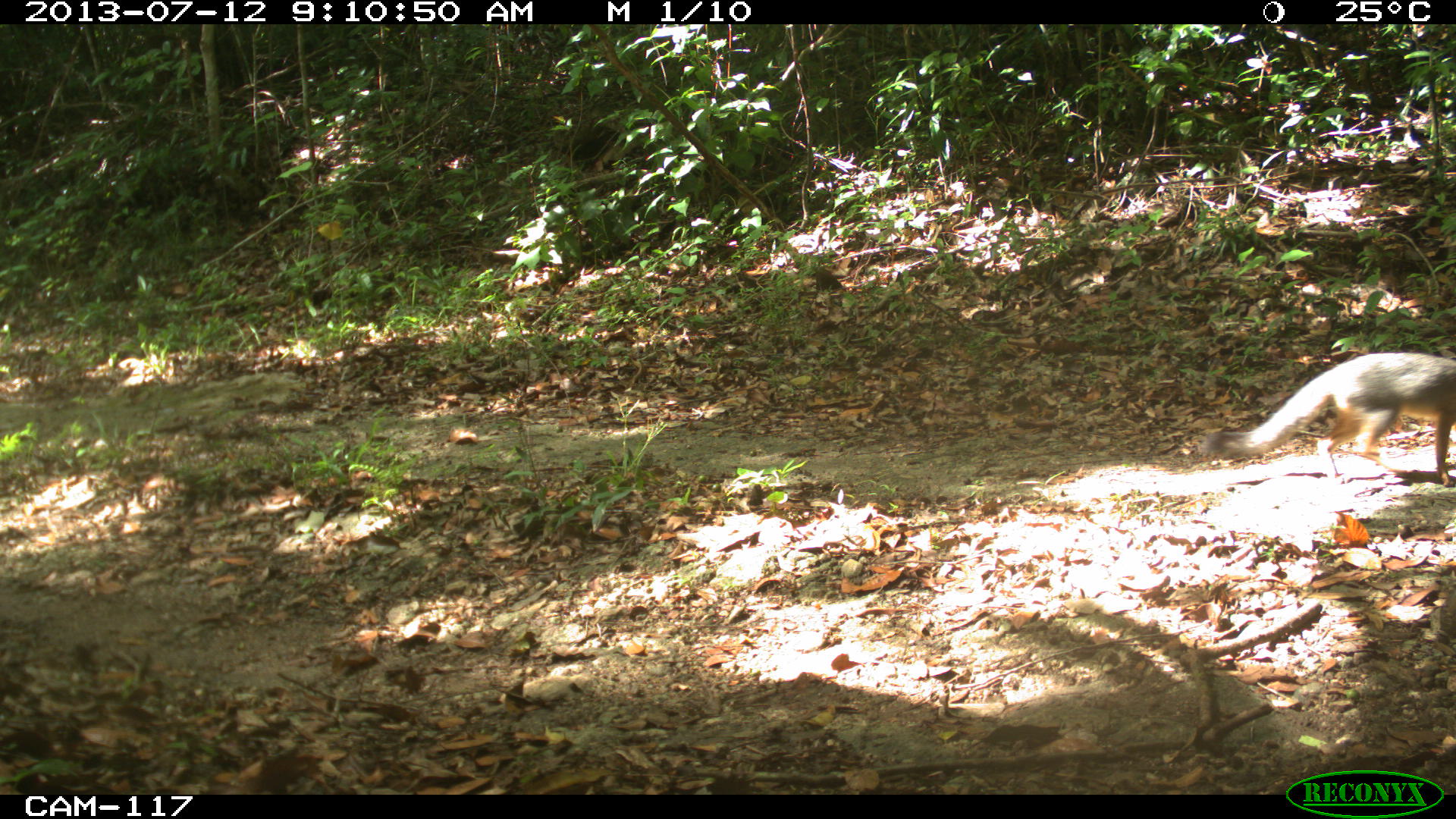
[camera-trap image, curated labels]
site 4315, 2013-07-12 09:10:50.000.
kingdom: Animalia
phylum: Chordata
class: Mammalia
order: Carnivora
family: Canidae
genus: Urocyon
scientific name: Urocyon cinereoargenteus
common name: gray fox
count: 1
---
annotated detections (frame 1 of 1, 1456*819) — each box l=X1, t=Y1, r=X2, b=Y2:
urocyon cinereoargenteus: l=1196, t=350, r=1456, b=484